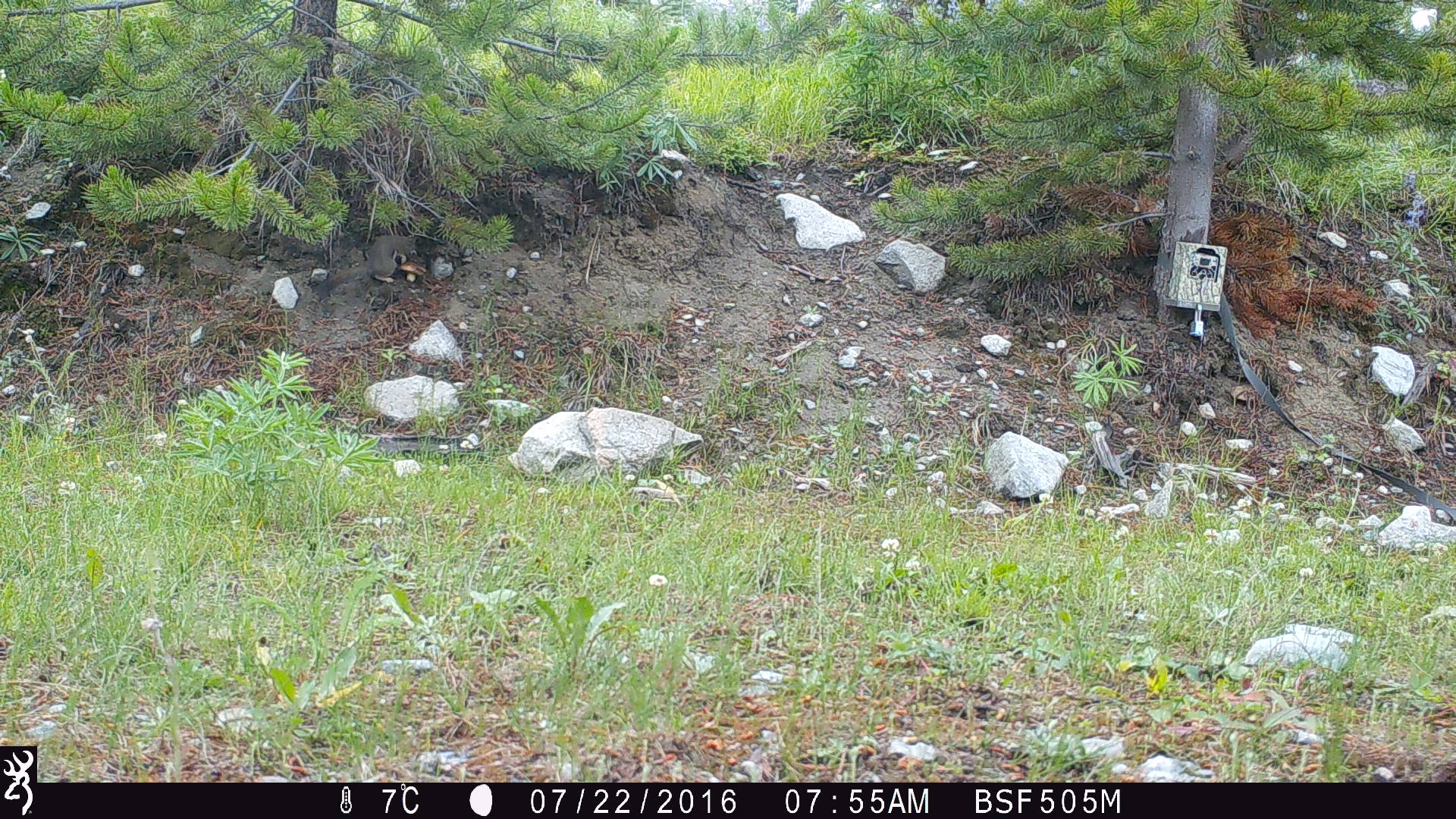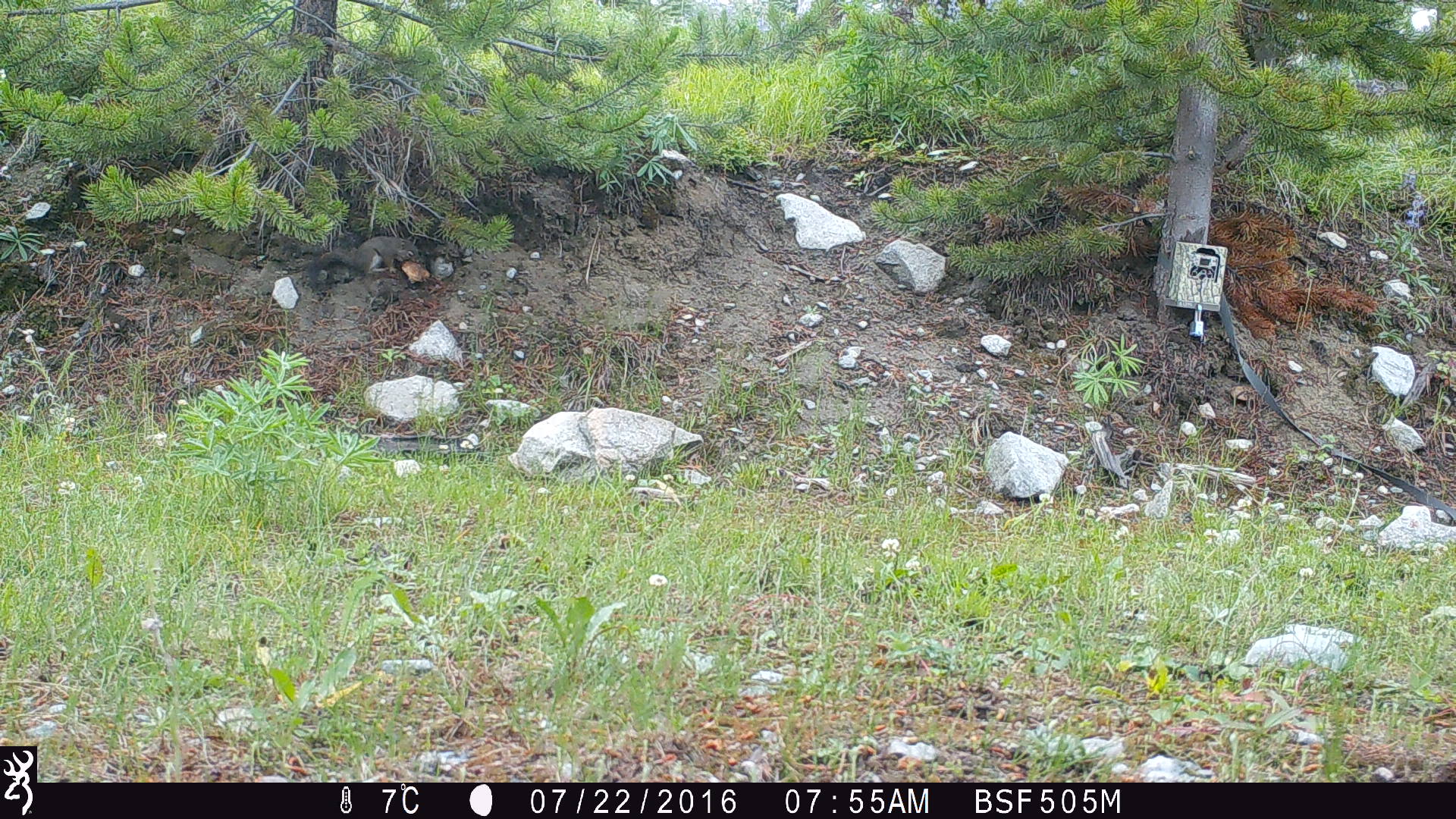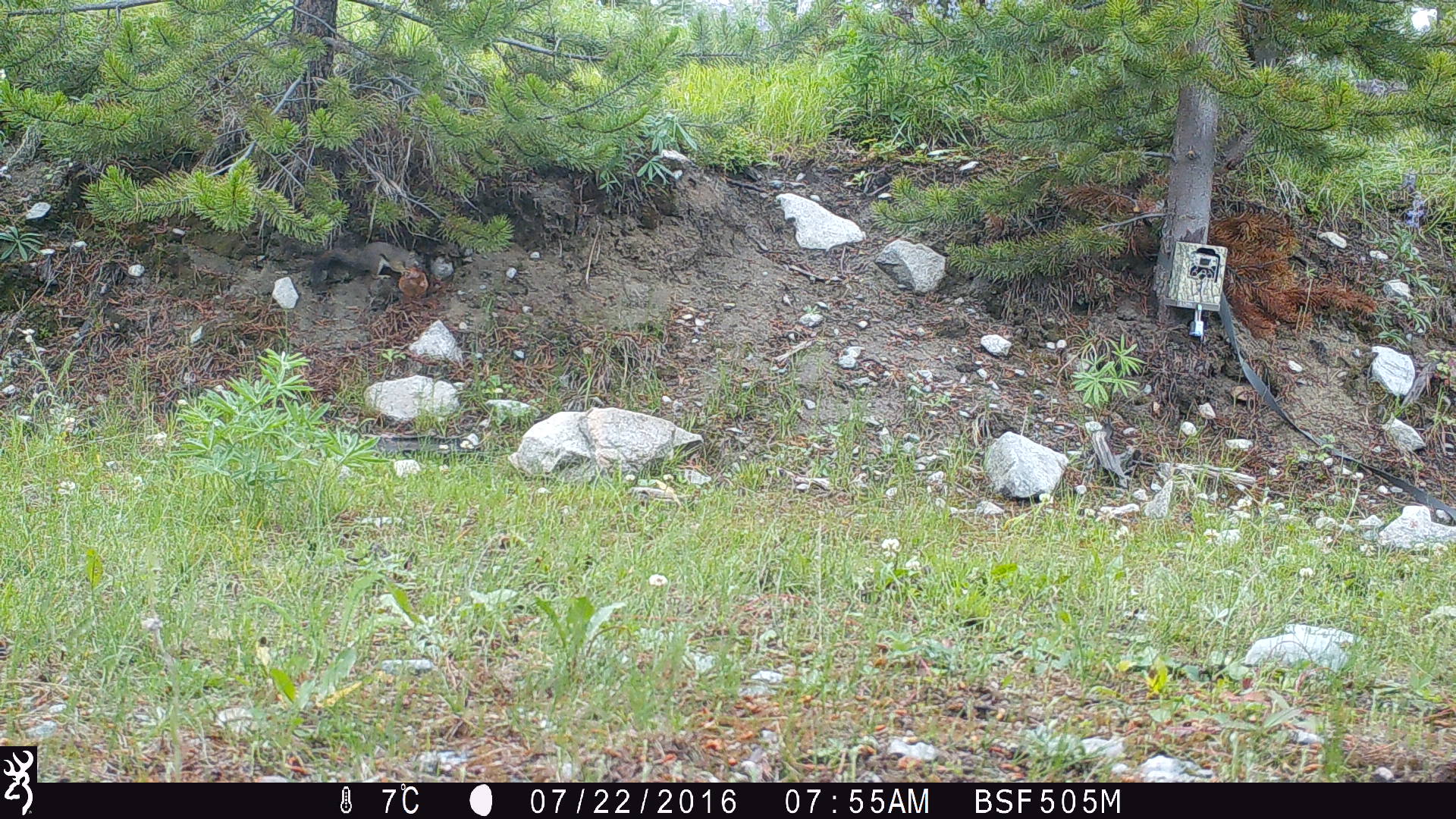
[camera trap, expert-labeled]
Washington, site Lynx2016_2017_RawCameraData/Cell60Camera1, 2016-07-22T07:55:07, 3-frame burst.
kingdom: Animalia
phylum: Chordata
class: Mammalia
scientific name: Mammalia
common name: small mammal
Small mammal (Mammalia). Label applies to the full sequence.